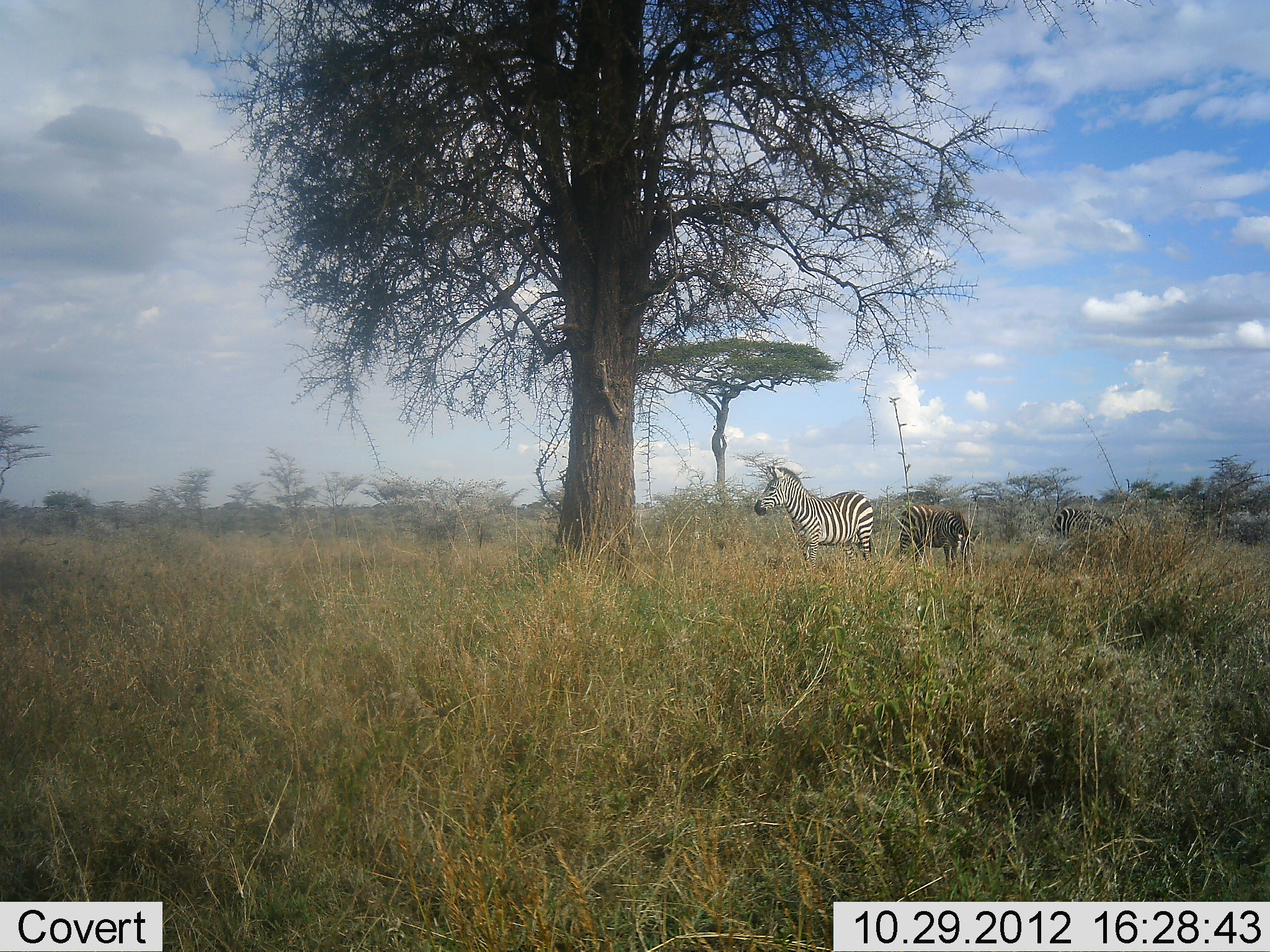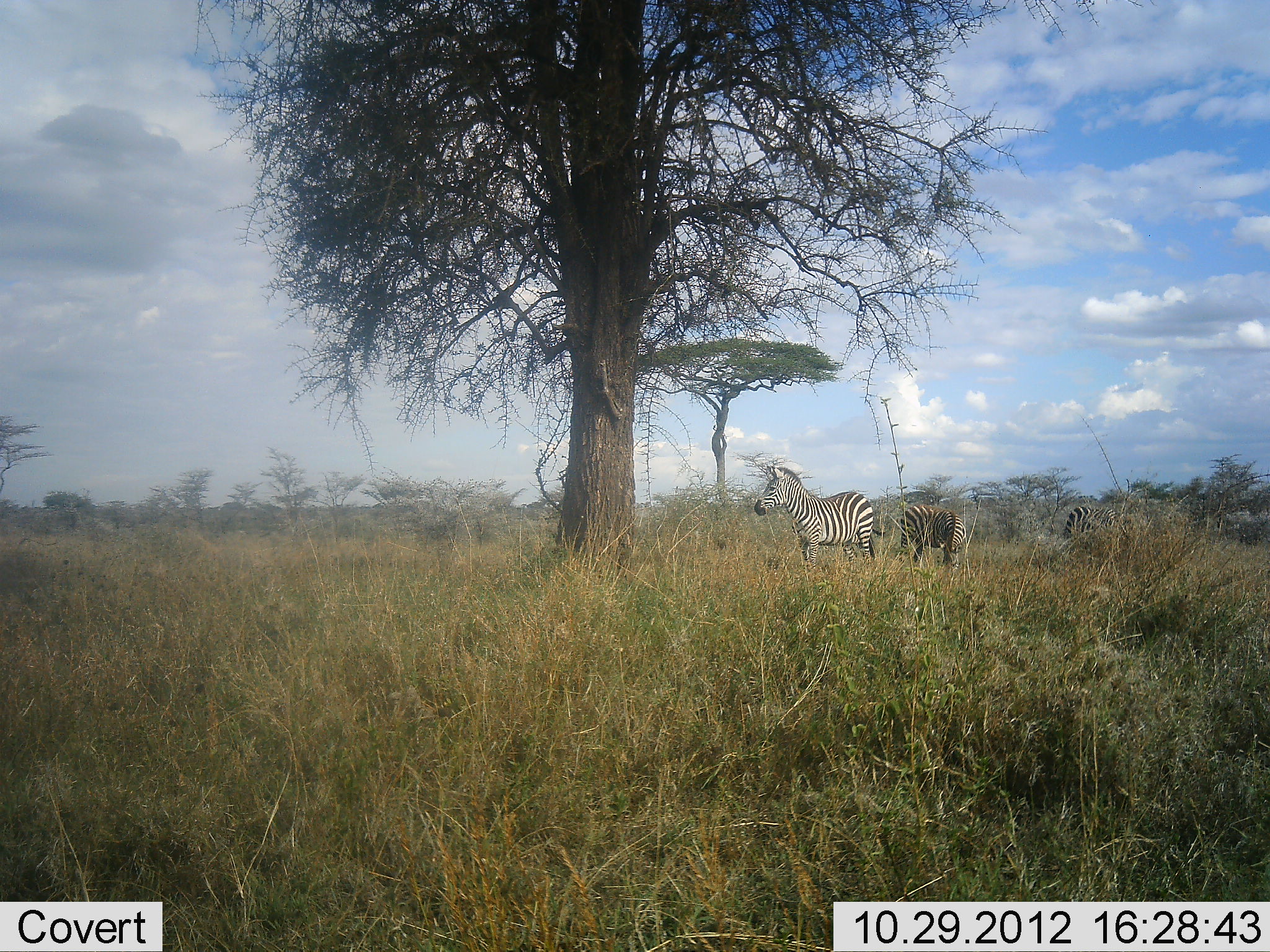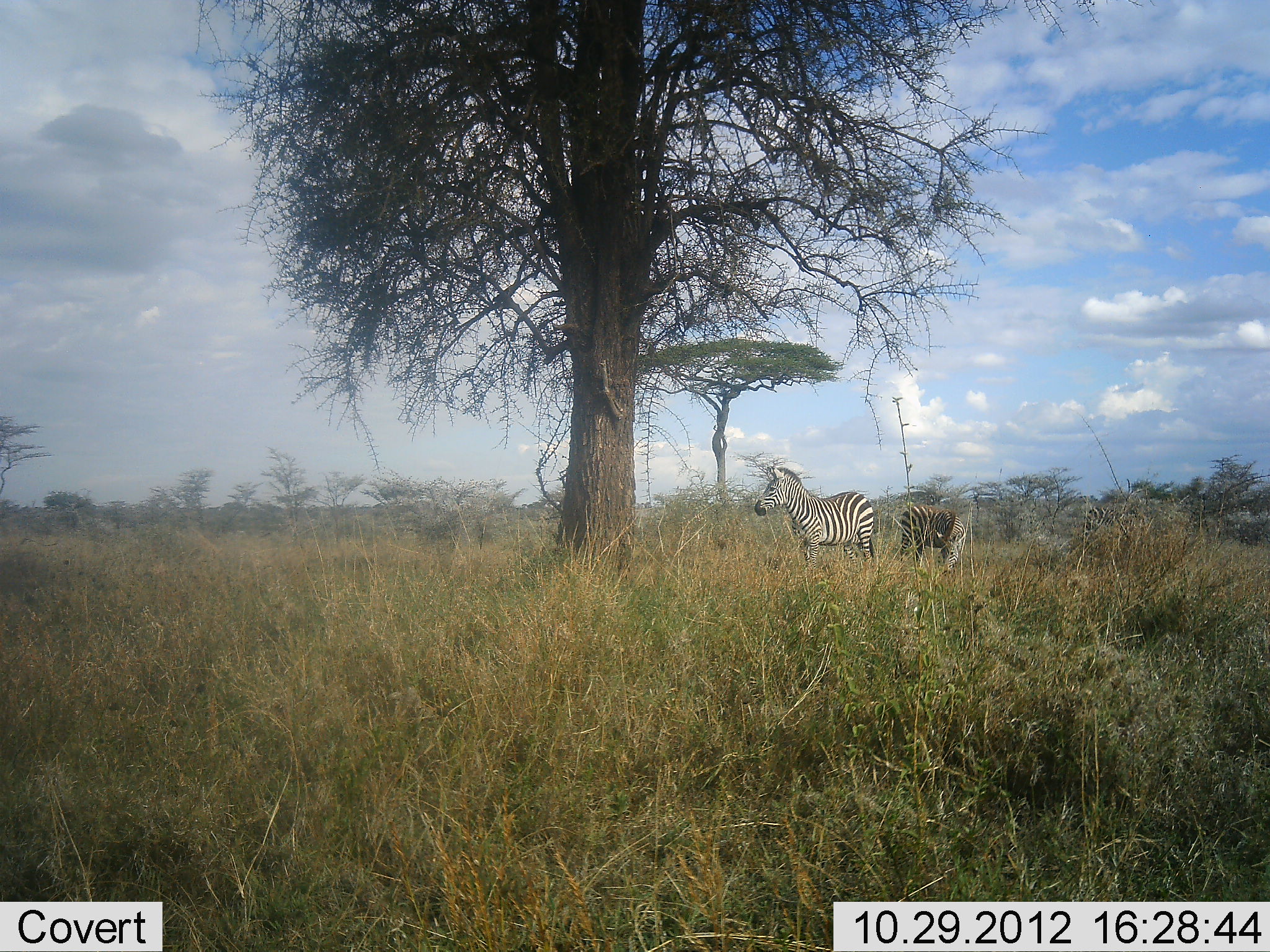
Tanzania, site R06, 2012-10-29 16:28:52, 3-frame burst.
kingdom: Animalia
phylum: Chordata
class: Mammalia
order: Perissodactyla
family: Equidae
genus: Equus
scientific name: Equus quagga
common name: plains zebra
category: zebra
Zebra (plains zebra) (Equus quagga), count 3. Behavior (volunteer vote fractions): standing 90%, resting 0%, moving 20%, interacting 0%. Young present (vote fraction): 0%. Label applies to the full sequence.